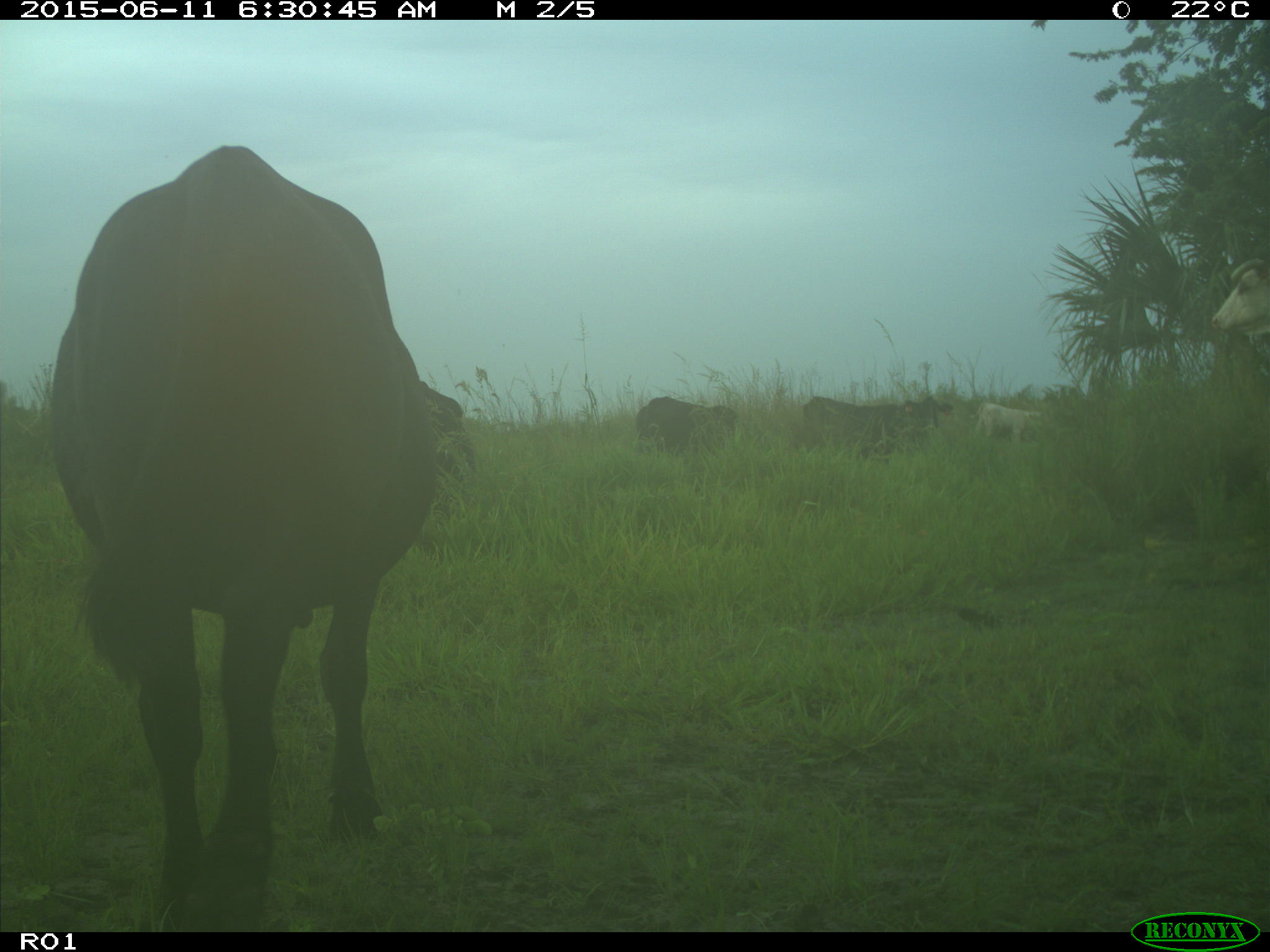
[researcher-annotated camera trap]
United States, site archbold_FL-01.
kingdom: Animalia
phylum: Chordata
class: Mammalia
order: Artiodactyla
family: Bovidae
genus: Bos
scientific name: Bos taurus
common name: domestic cow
Bos taurus (domestic cow).